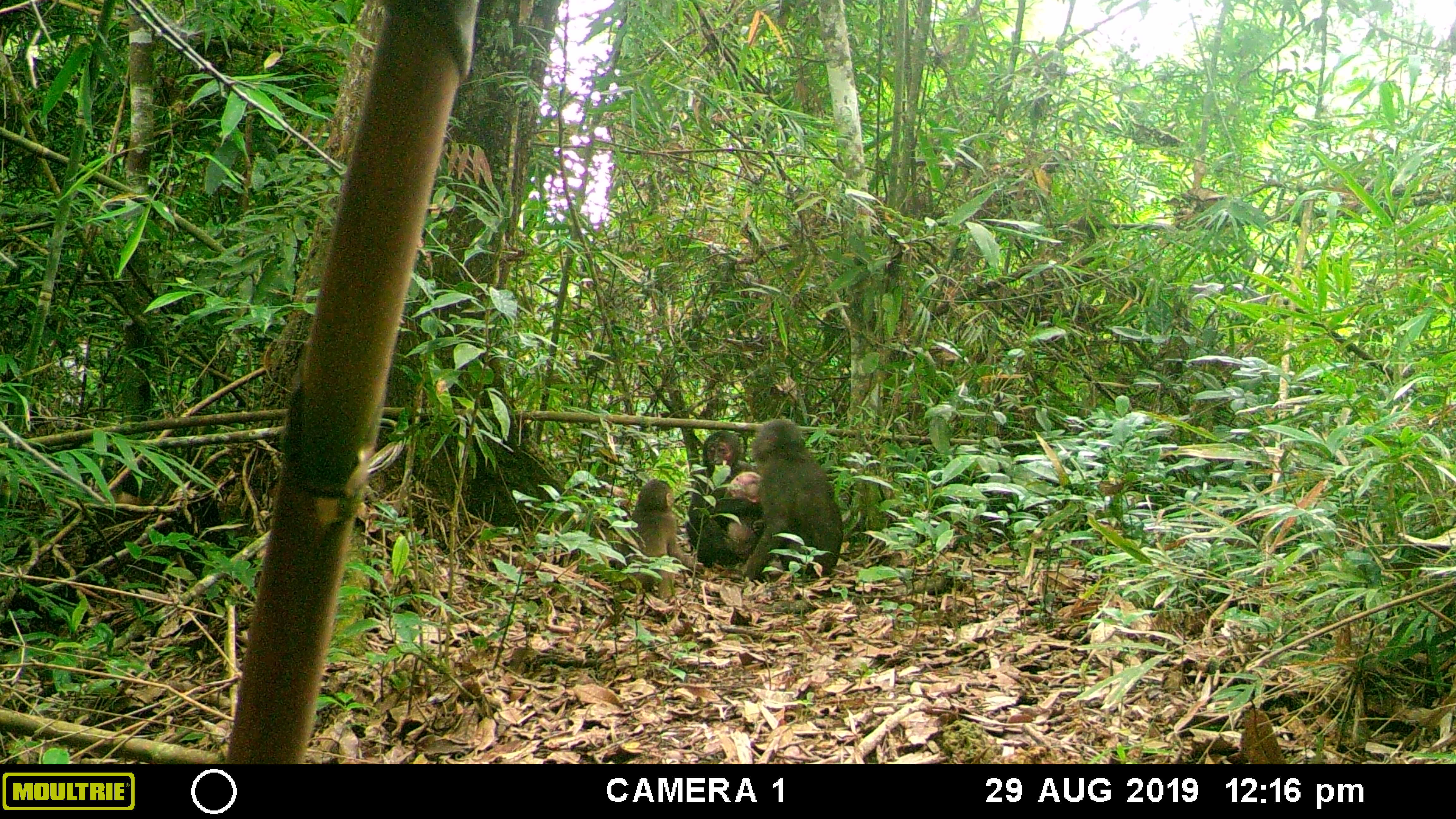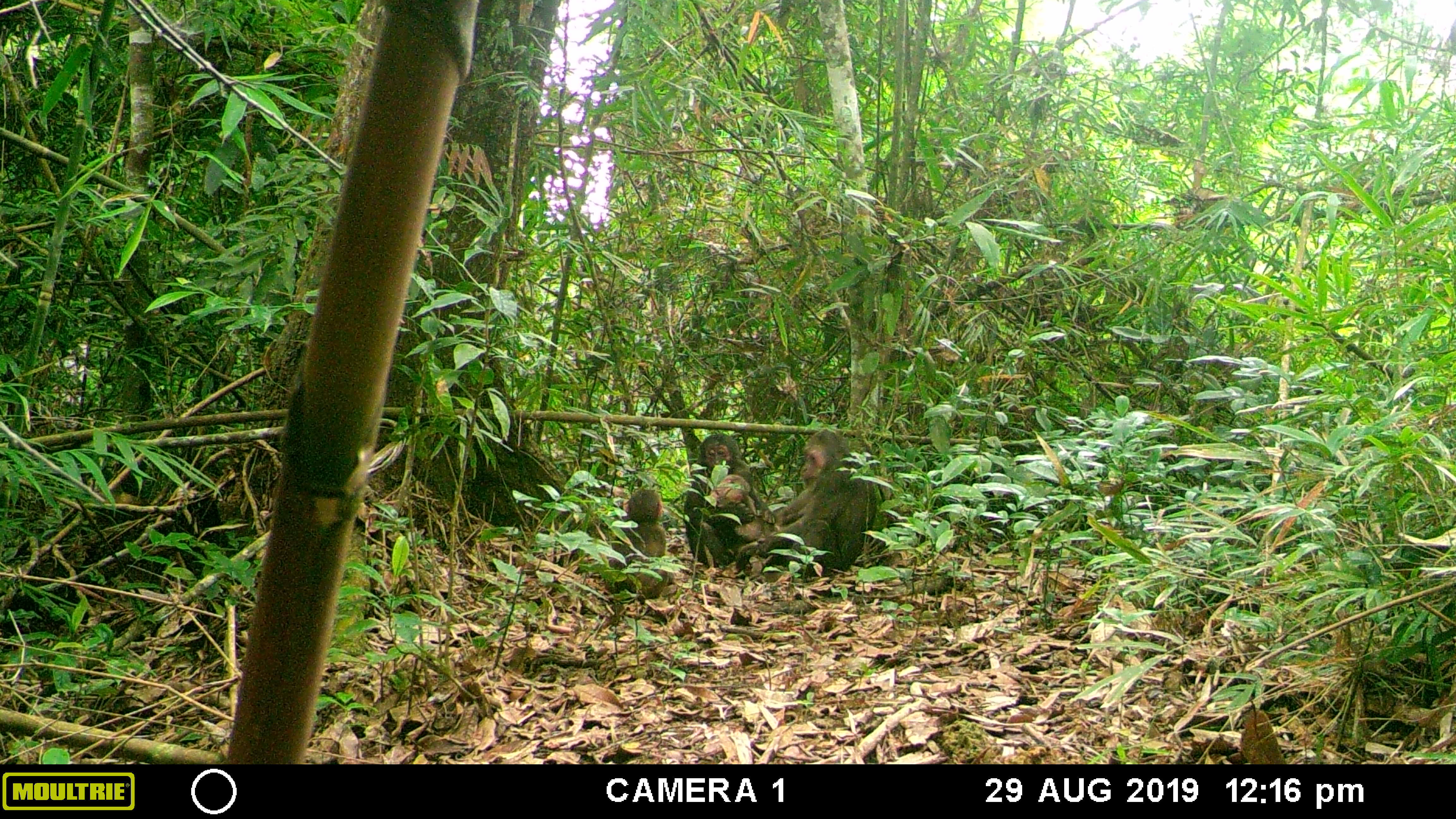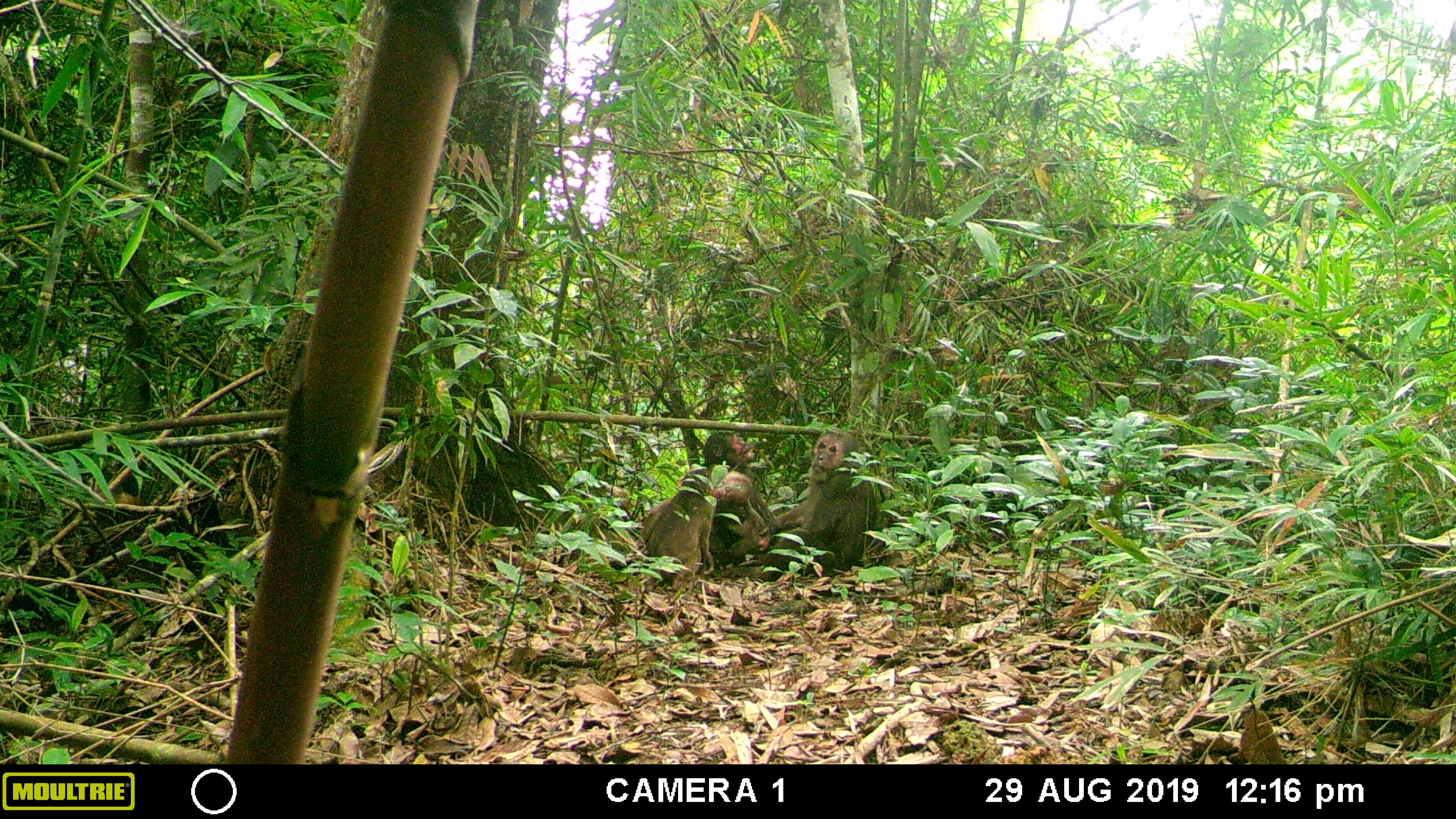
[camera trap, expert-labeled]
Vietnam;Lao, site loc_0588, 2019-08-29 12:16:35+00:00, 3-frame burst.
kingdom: Animalia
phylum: Chordata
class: Mammalia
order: Primates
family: Cercopithecidae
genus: Macaca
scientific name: Macaca arctoides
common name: stump-tailed macaque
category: stump tailed macaque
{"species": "stump tailed macaque (stump-tailed macaque) (Macaca arctoides)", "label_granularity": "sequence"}